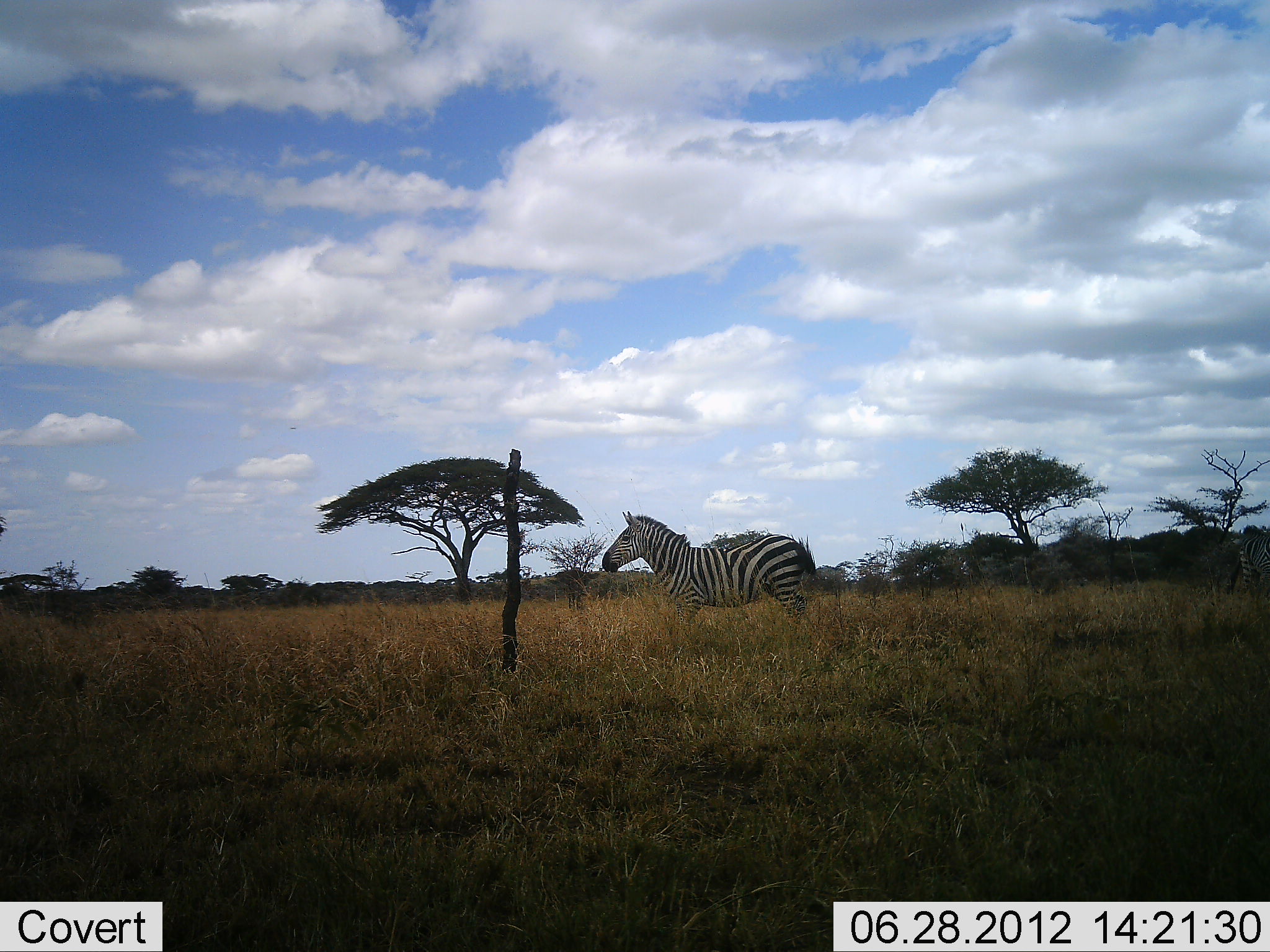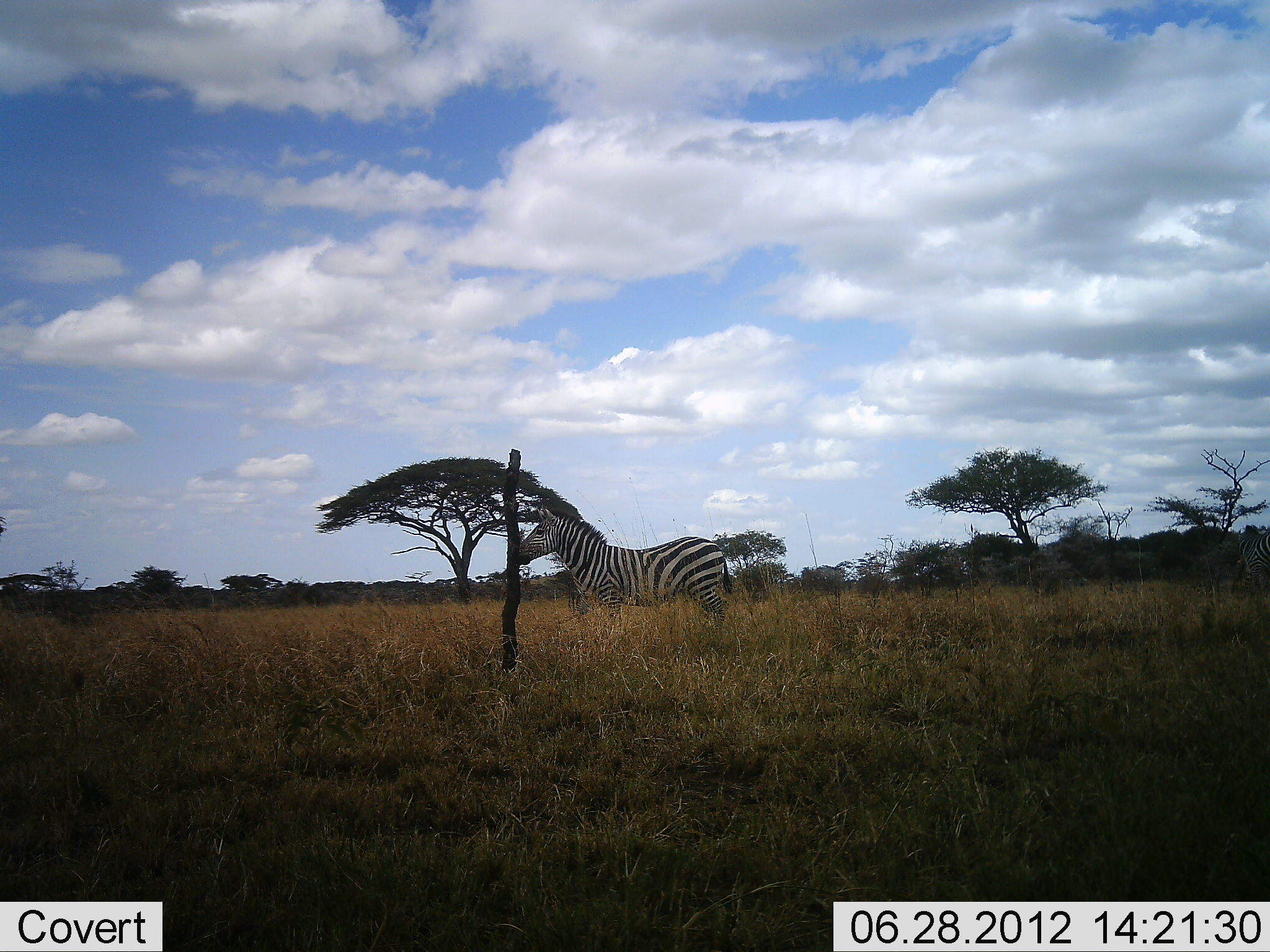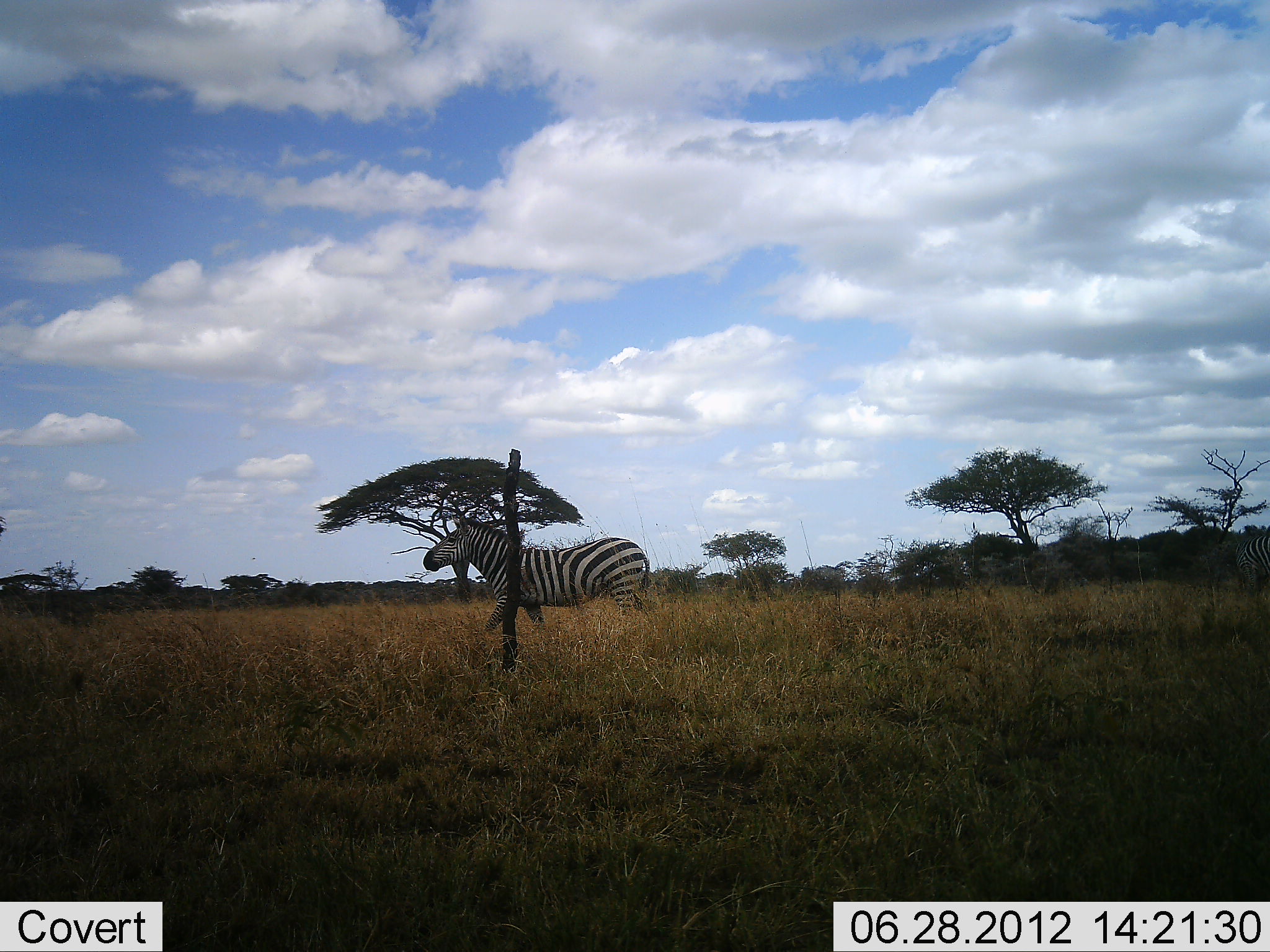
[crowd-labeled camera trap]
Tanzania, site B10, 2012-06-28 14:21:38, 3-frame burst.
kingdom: Animalia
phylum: Chordata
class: Mammalia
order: Perissodactyla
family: Equidae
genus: Equus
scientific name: Equus quagga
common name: plains zebra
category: zebra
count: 1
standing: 30%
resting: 0%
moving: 80%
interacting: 0%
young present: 0%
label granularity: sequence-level